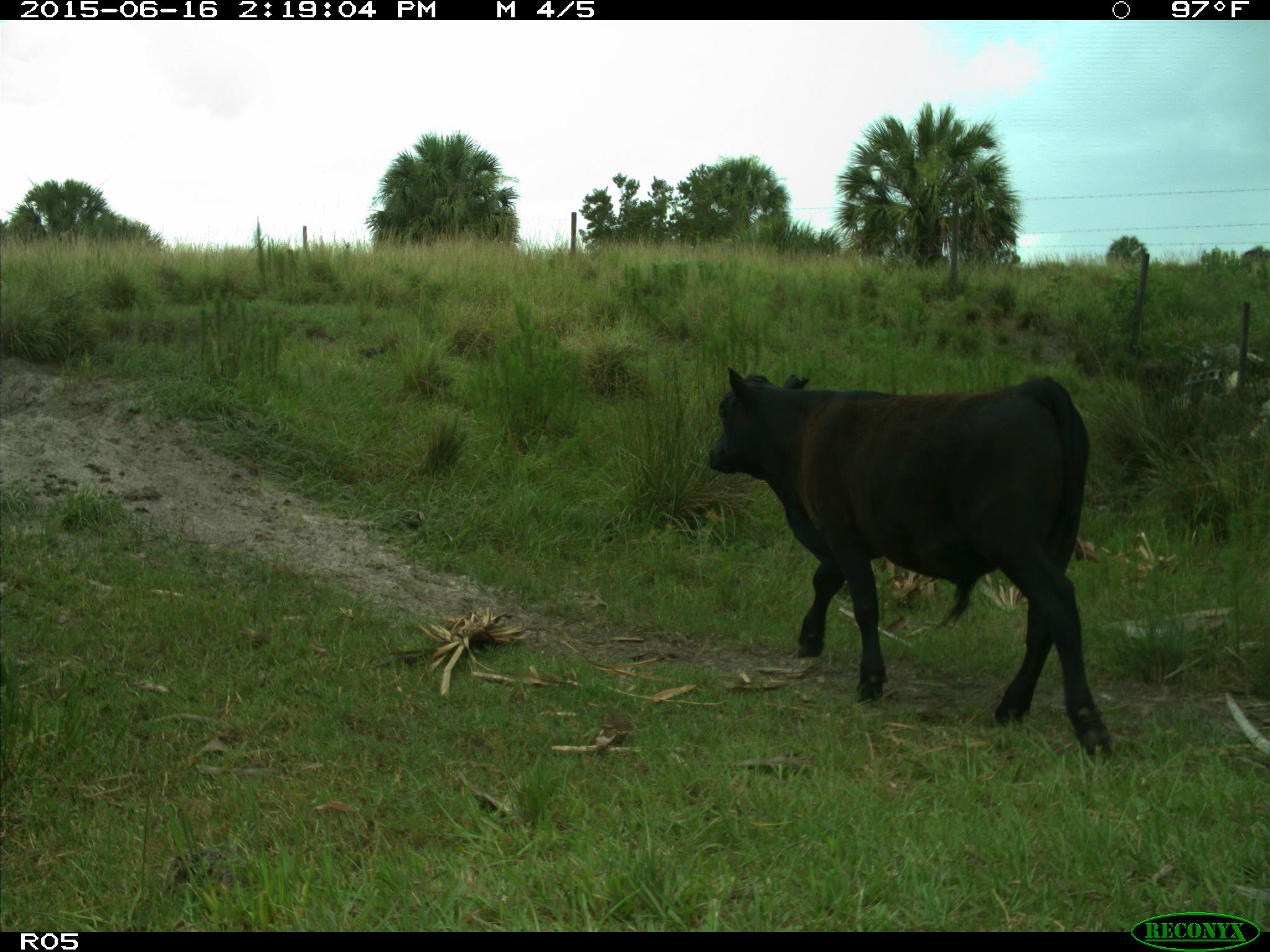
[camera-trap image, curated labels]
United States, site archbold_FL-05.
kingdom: Animalia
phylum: Chordata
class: Mammalia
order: Artiodactyla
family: Bovidae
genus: Bos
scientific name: Bos taurus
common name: domestic cow